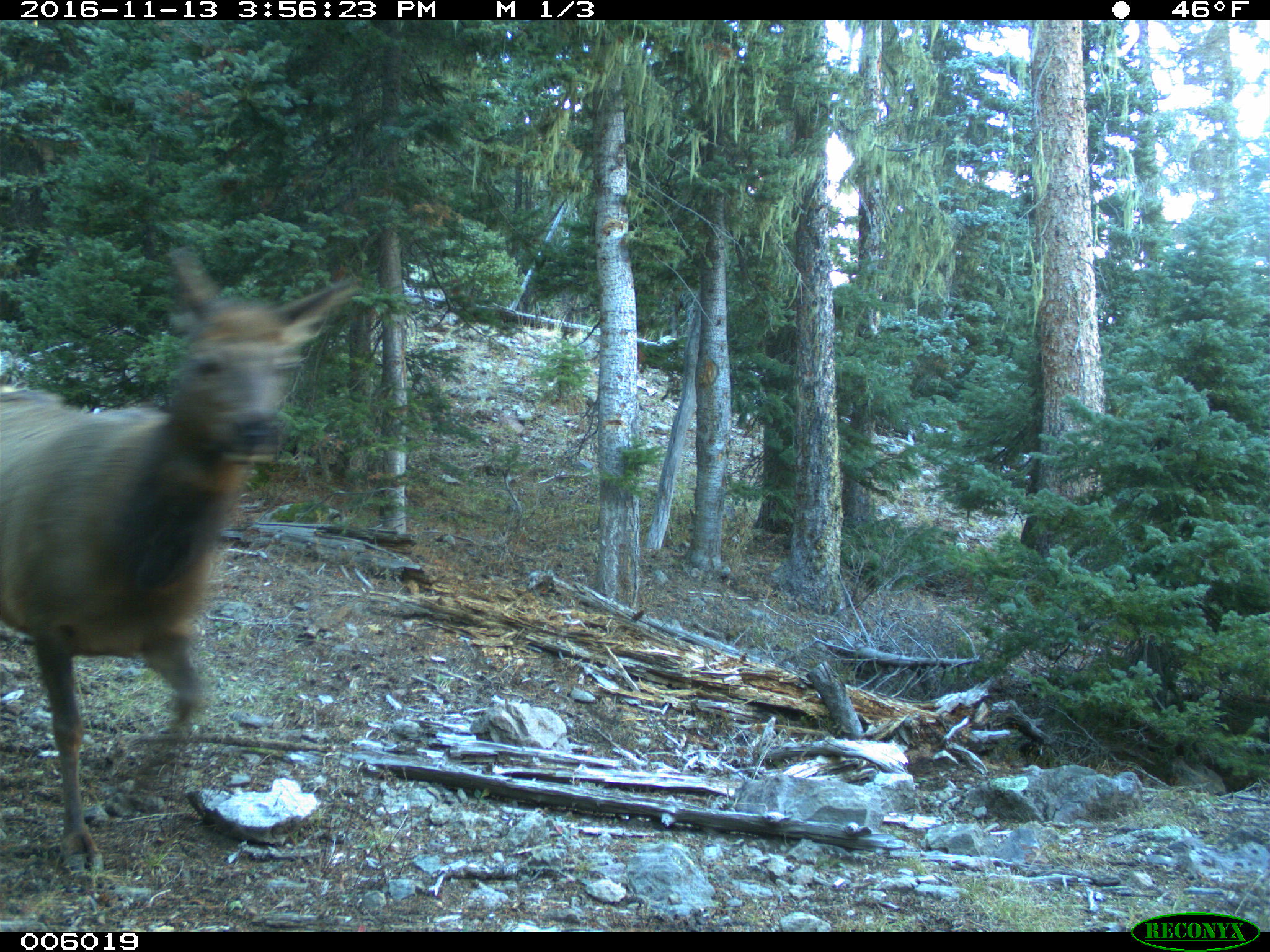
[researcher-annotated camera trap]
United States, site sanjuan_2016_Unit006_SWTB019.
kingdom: Animalia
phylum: Chordata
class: Mammalia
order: Artiodactyla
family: Cervidae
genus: Cervus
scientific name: Cervus elaphus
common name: red deer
Cervus elaphus (red deer).